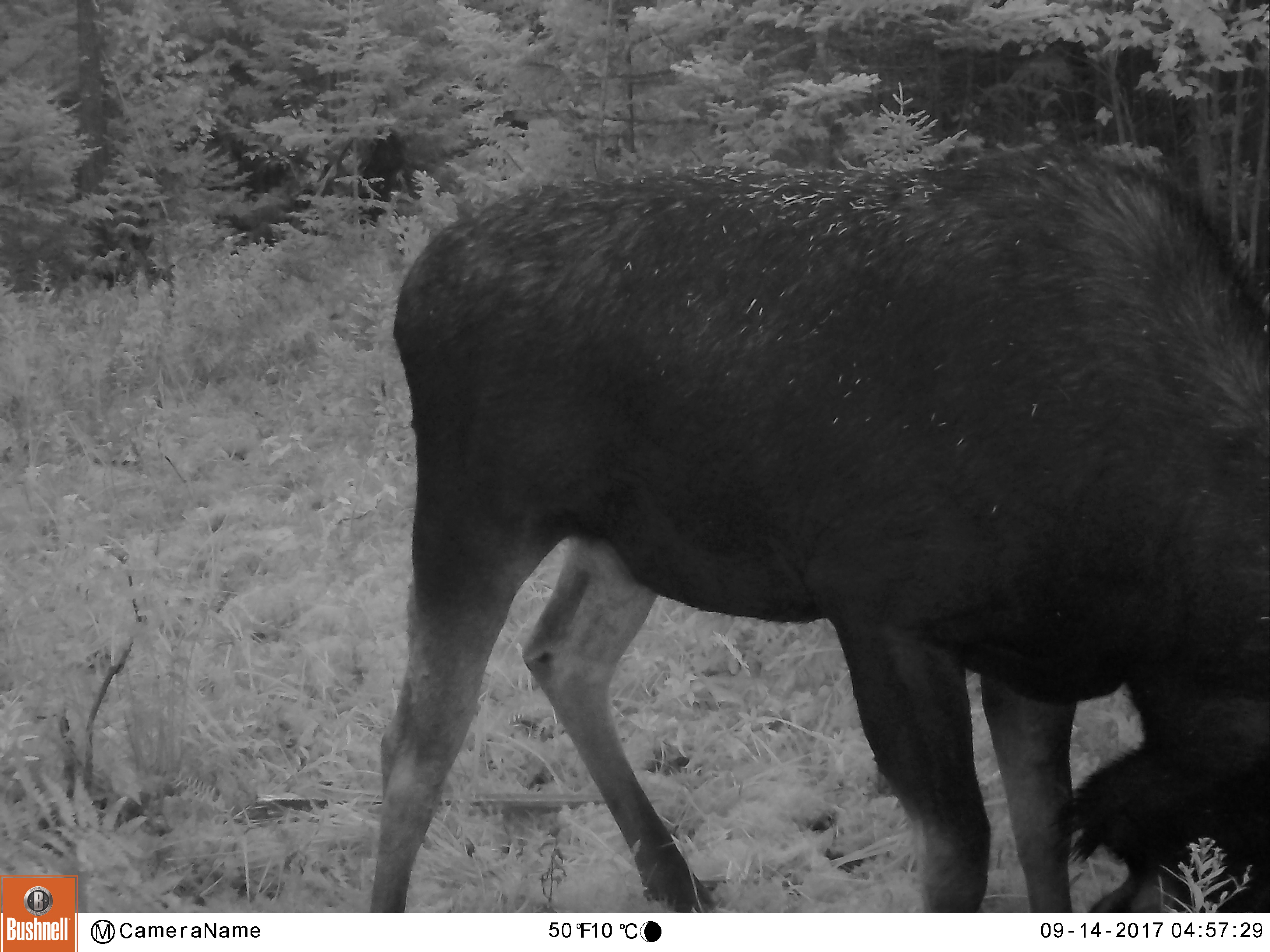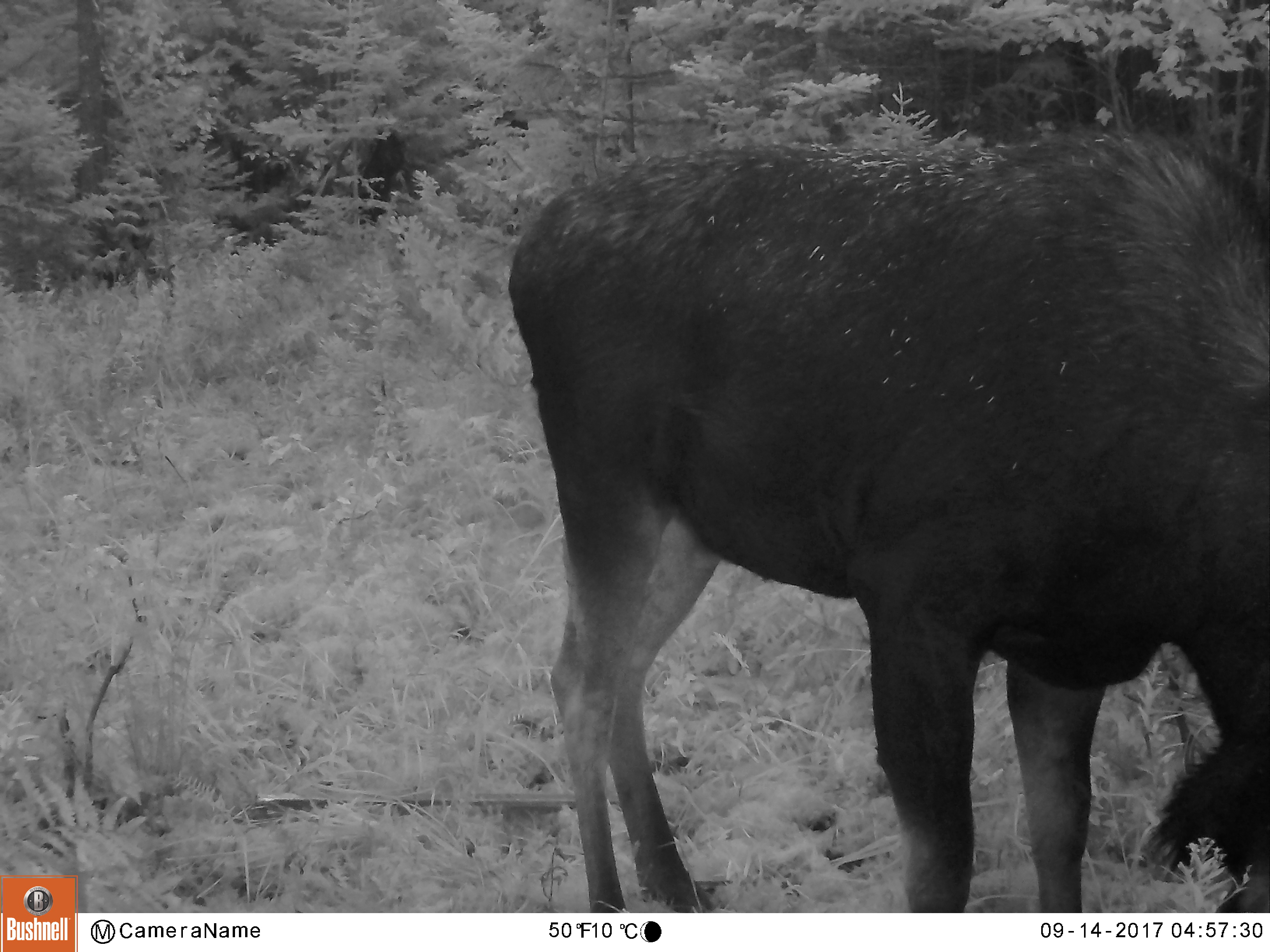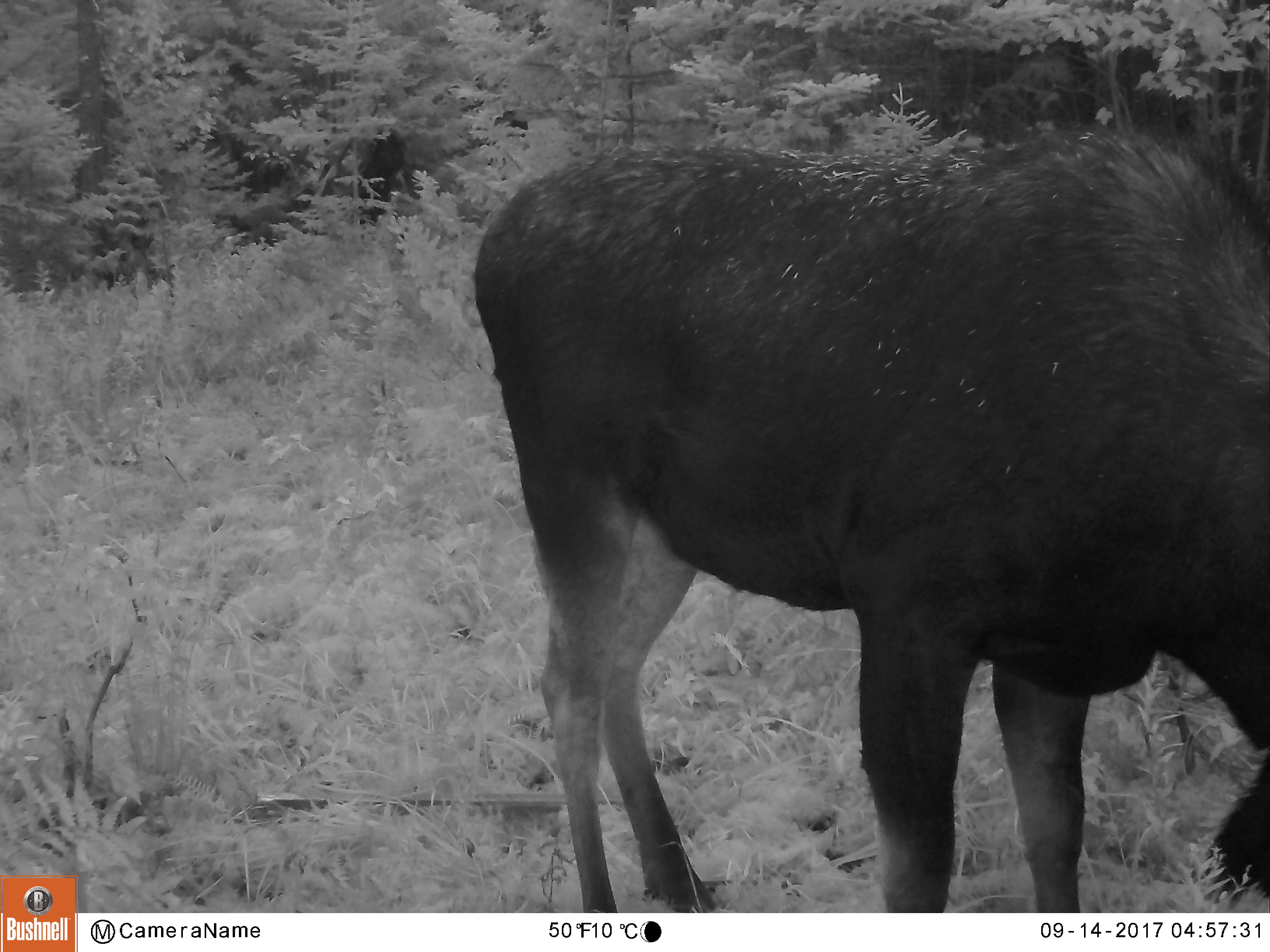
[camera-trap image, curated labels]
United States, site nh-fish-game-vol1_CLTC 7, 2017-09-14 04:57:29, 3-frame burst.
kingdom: Animalia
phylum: Chordata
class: Mammalia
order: Artiodactyla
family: Cervidae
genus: Alces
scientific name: Alces alces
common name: moose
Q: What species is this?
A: Moose (Alces alces).